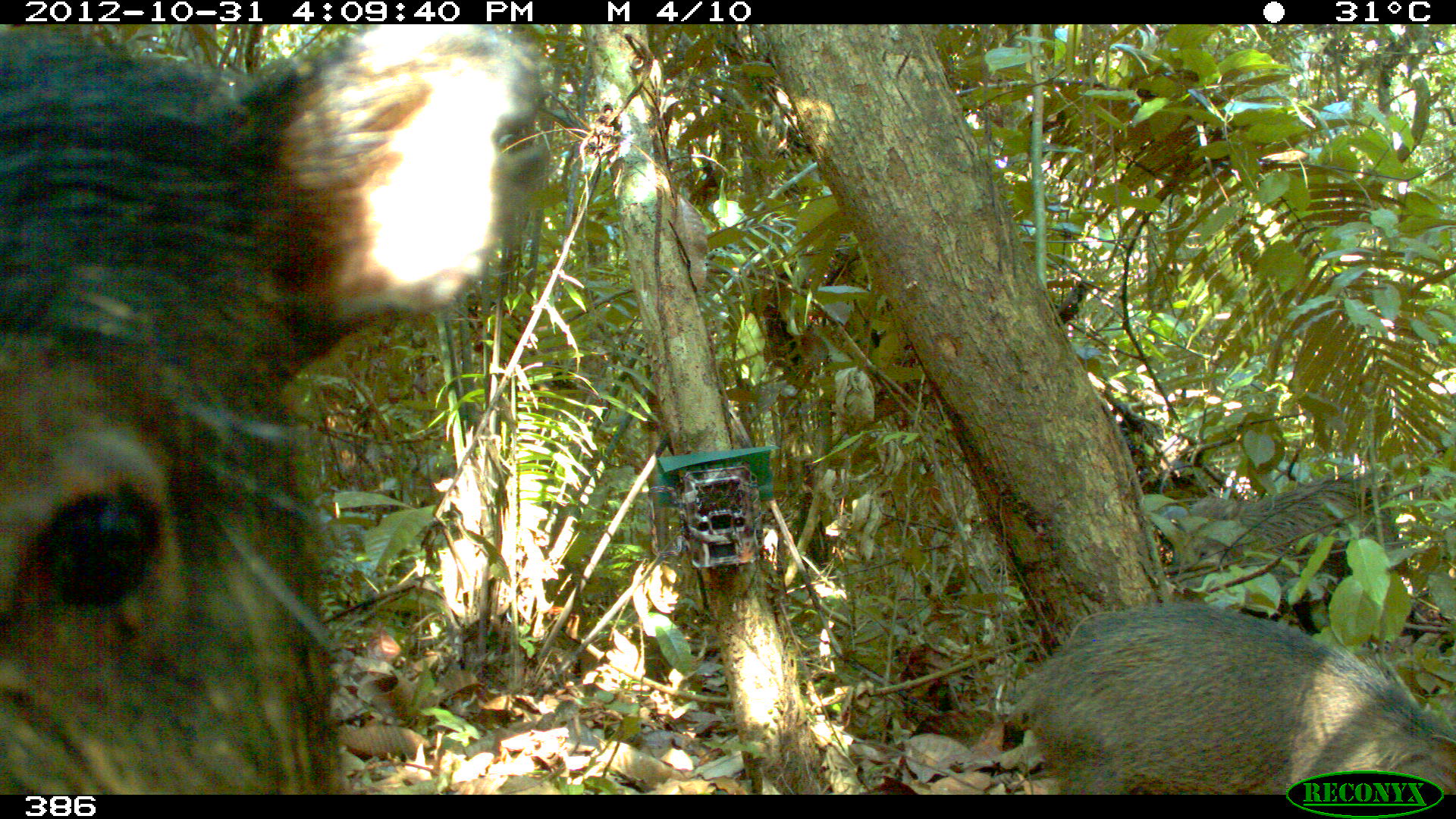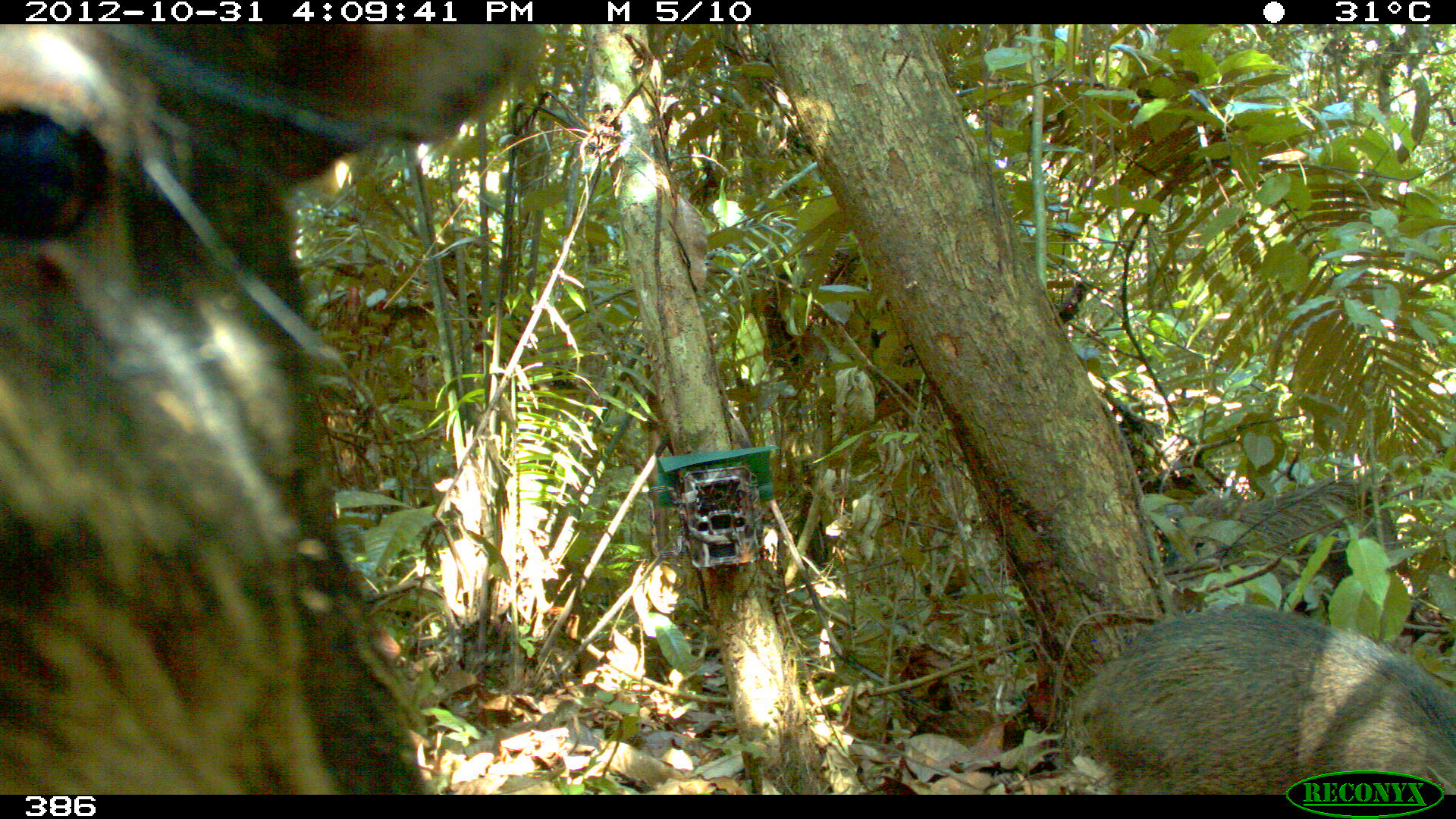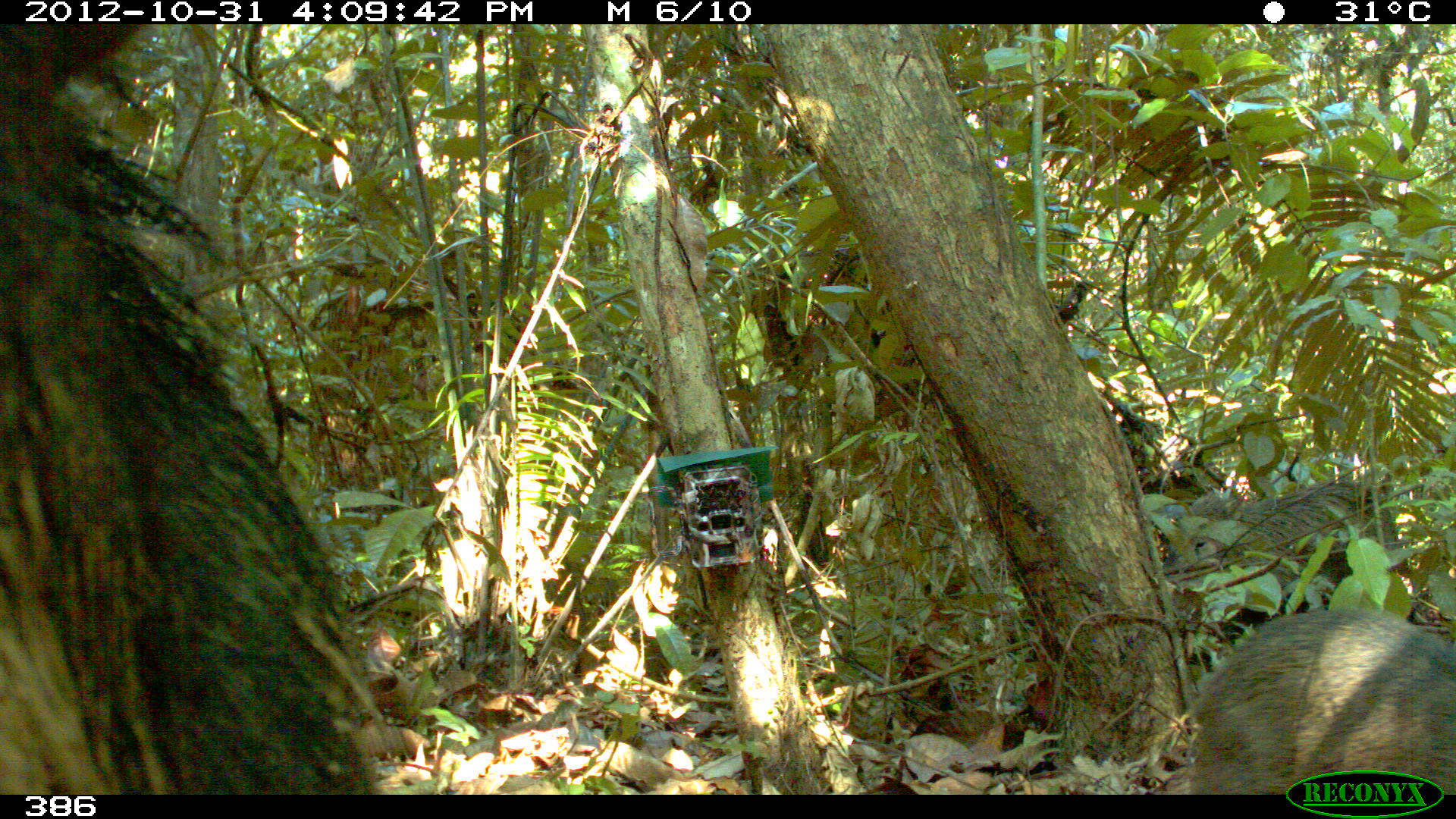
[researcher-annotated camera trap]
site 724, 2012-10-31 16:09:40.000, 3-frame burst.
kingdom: Animalia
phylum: Chordata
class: Mammalia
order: Artiodactyla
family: Tayassuidae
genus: Tayassu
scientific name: Tayassu pecari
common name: white-lipped peccary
Tayassu pecari (white-lipped peccary).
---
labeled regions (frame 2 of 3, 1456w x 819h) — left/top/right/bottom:
tayassu pecari: 0/21/544/794; 1070/606/1454/794; 1148/479/1415/623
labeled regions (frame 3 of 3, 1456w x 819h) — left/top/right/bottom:
tayassu pecari: 2/19/393/793; 1188/607/1455/793; 1144/479/1398/637